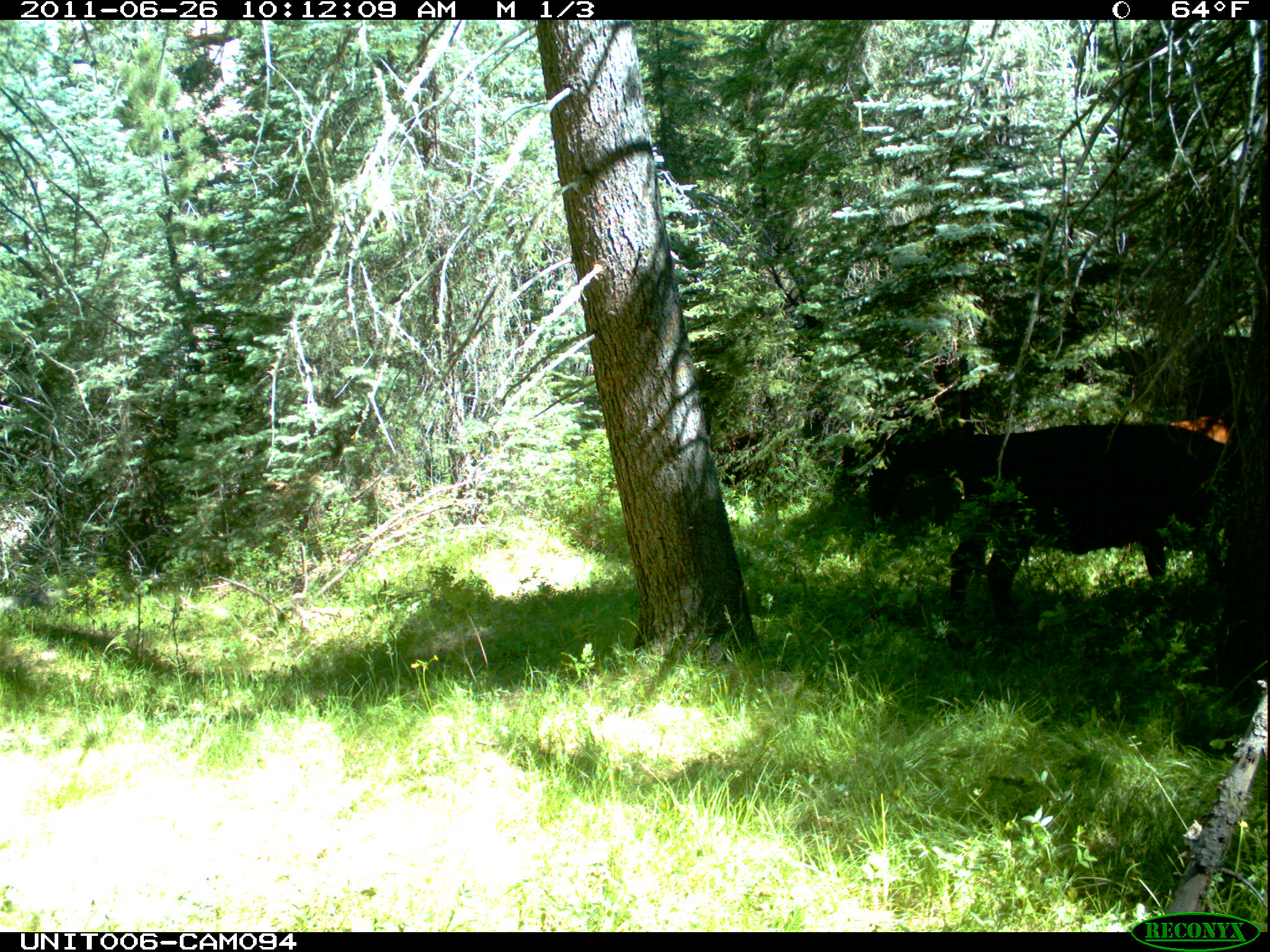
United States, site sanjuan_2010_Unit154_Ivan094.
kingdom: Animalia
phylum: Chordata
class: Mammalia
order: Artiodactyla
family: Bovidae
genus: Bos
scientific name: Bos taurus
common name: domestic cow